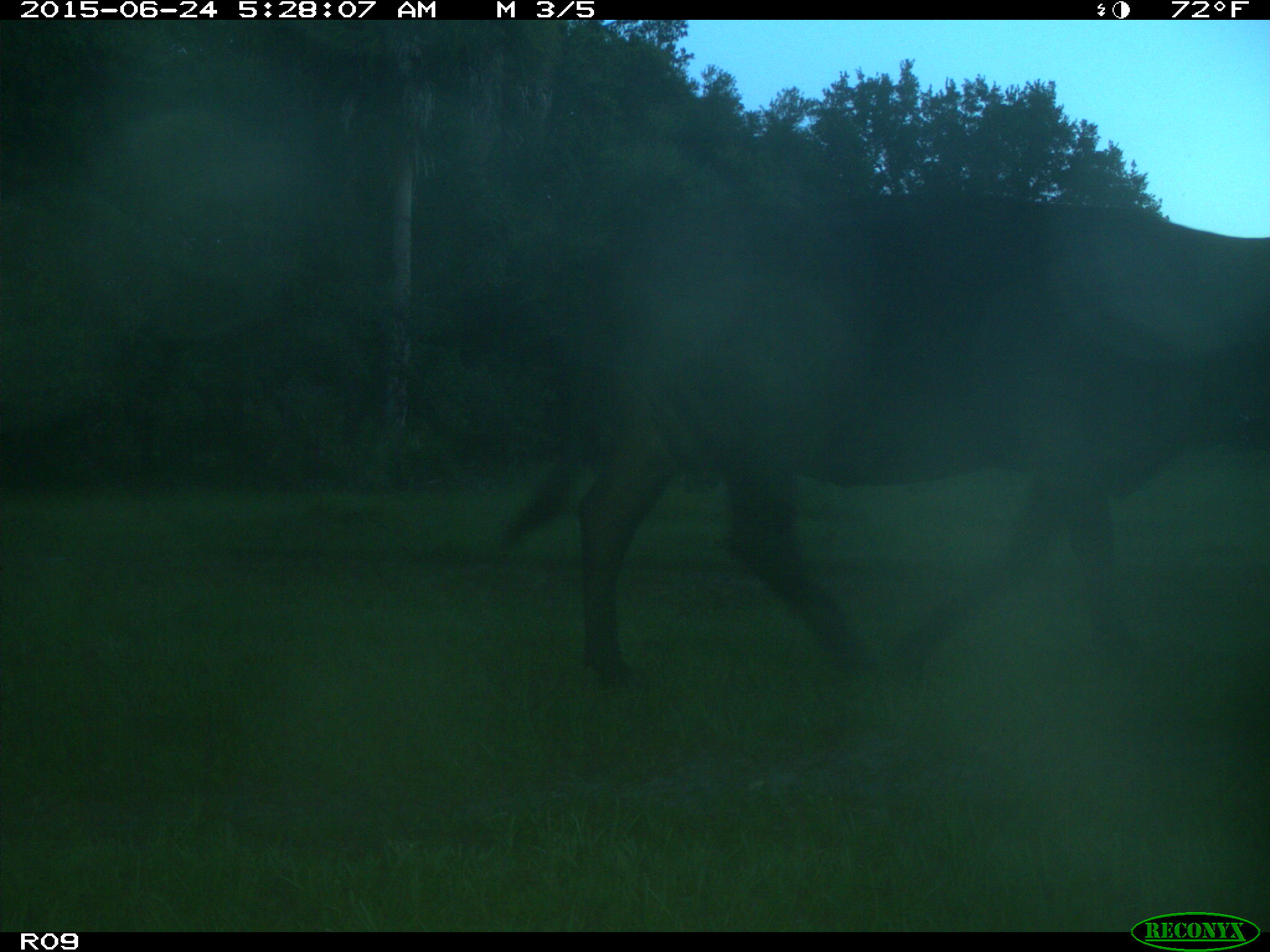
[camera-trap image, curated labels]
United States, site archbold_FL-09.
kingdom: Animalia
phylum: Chordata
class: Mammalia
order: Artiodactyla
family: Bovidae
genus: Bos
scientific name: Bos taurus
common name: domestic cow